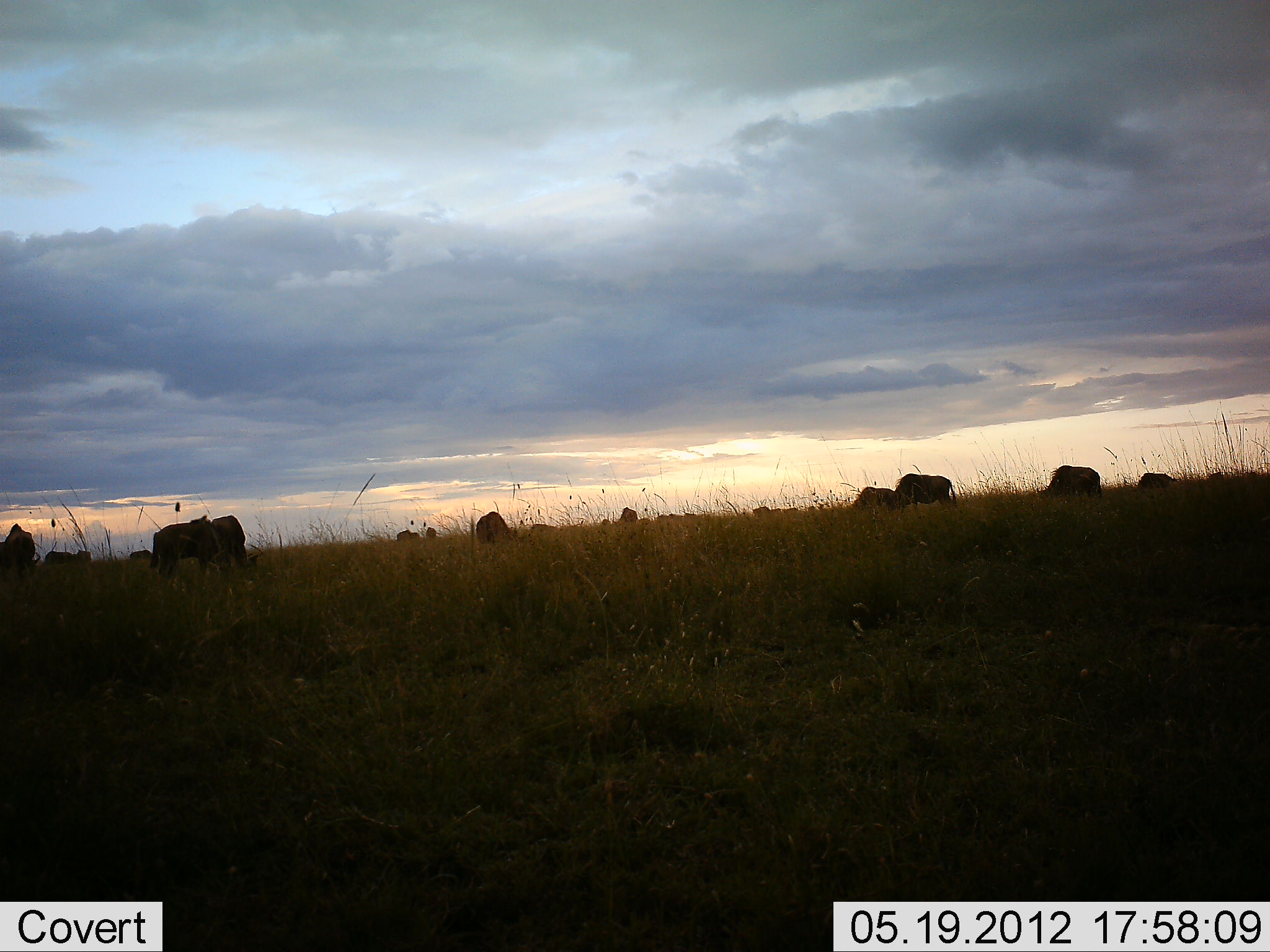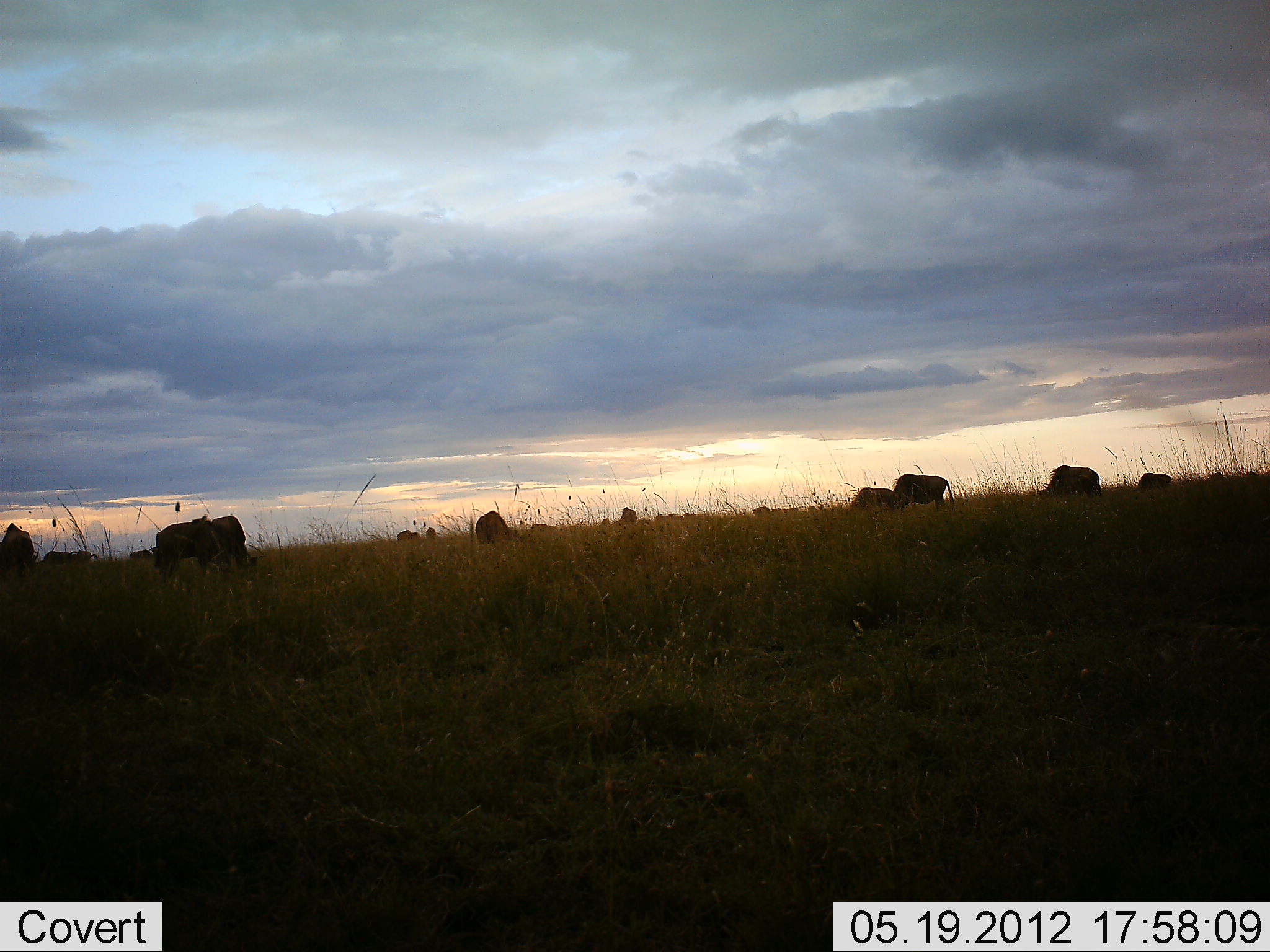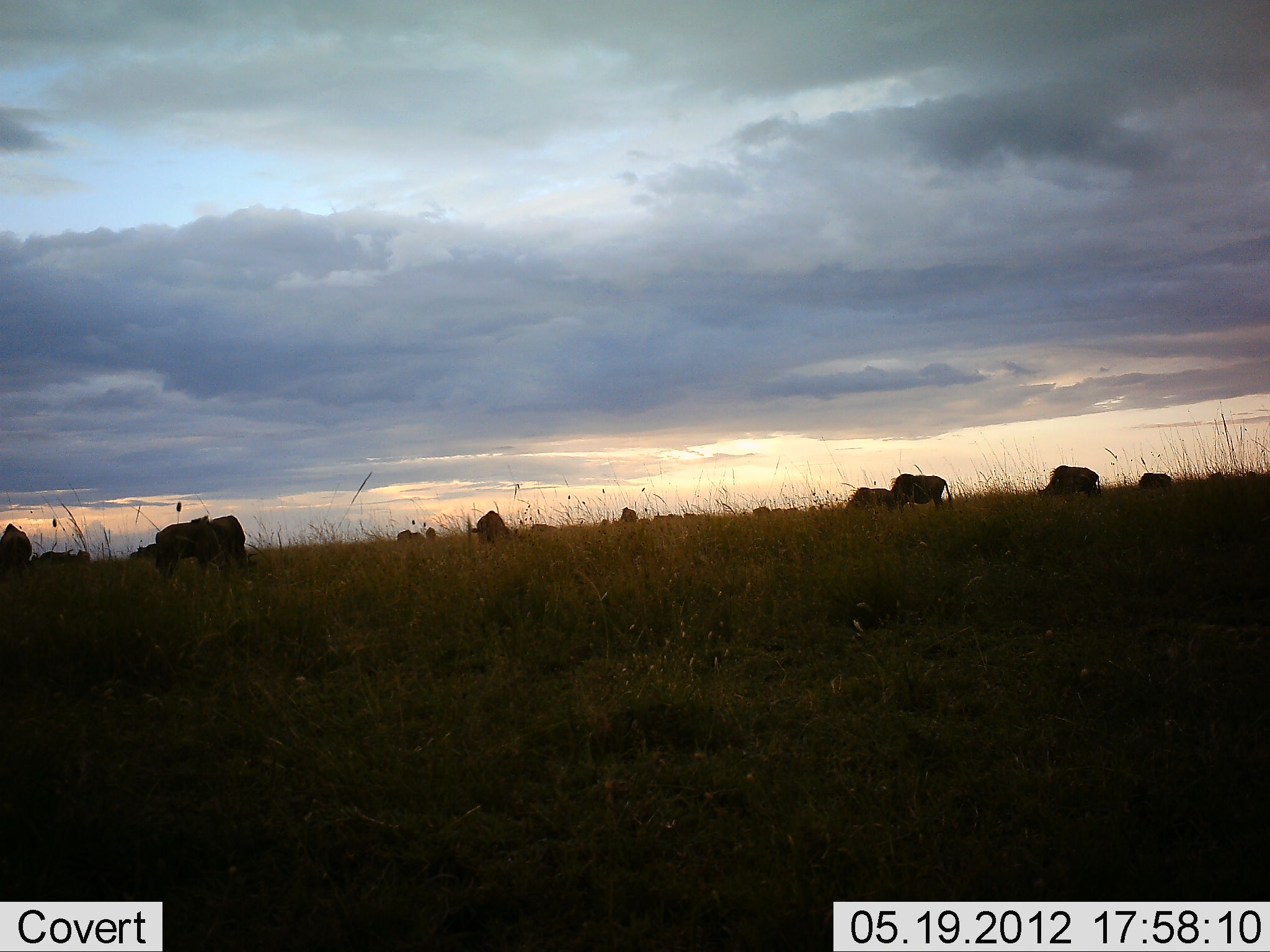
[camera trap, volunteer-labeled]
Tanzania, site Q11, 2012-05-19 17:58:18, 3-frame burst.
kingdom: Animalia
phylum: Chordata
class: Mammalia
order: Artiodactyla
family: Bovidae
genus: Connochaetes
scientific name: Connochaetes taurinus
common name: blue wildebeest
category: wildebeest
Wildebeest (blue wildebeest) (Connochaetes taurinus), count 11-50. Behavior (volunteer vote fractions): standing 60%, resting 0%, moving 10%, interacting 0%. Young present (vote fraction): 0%. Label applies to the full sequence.